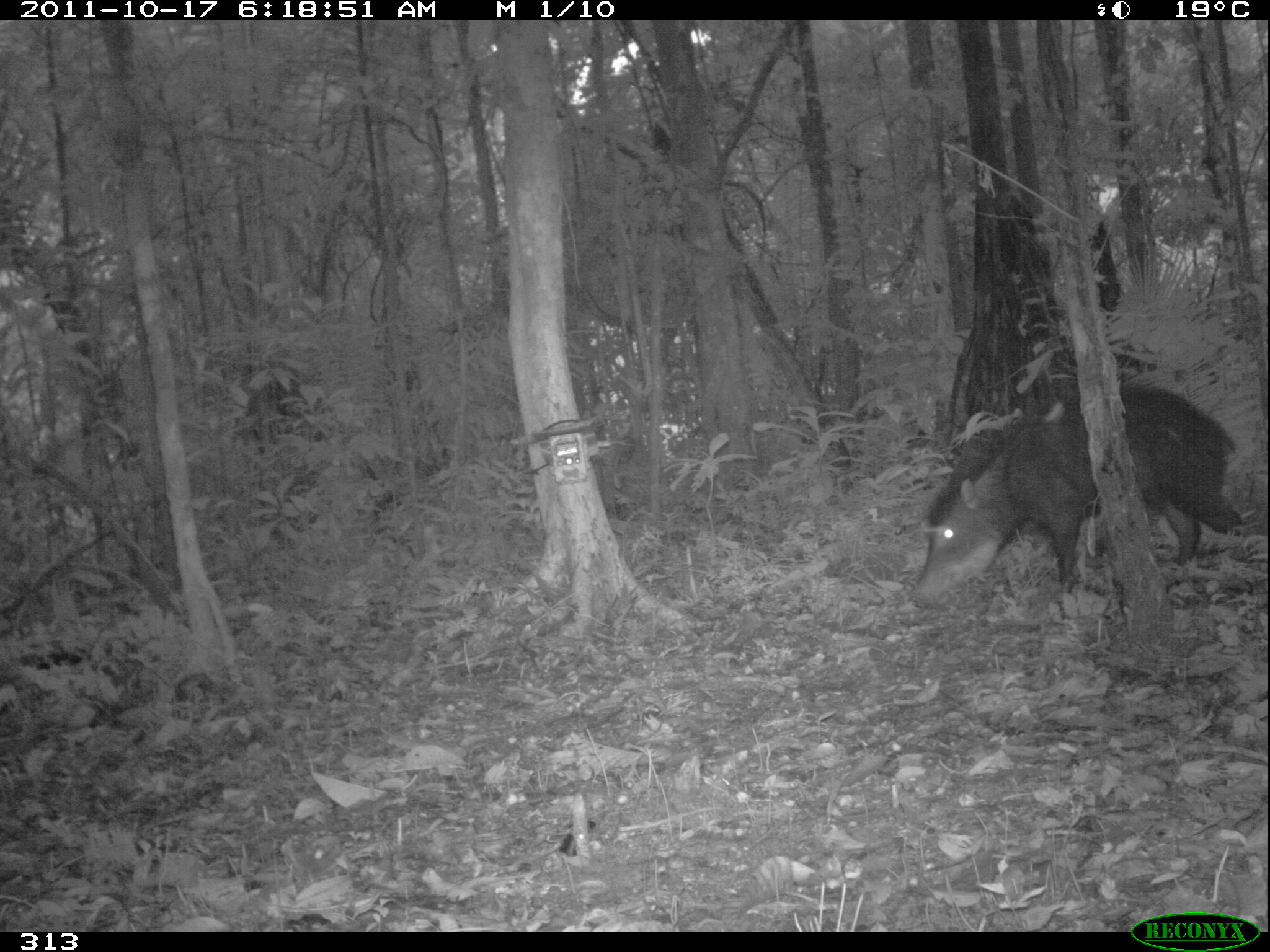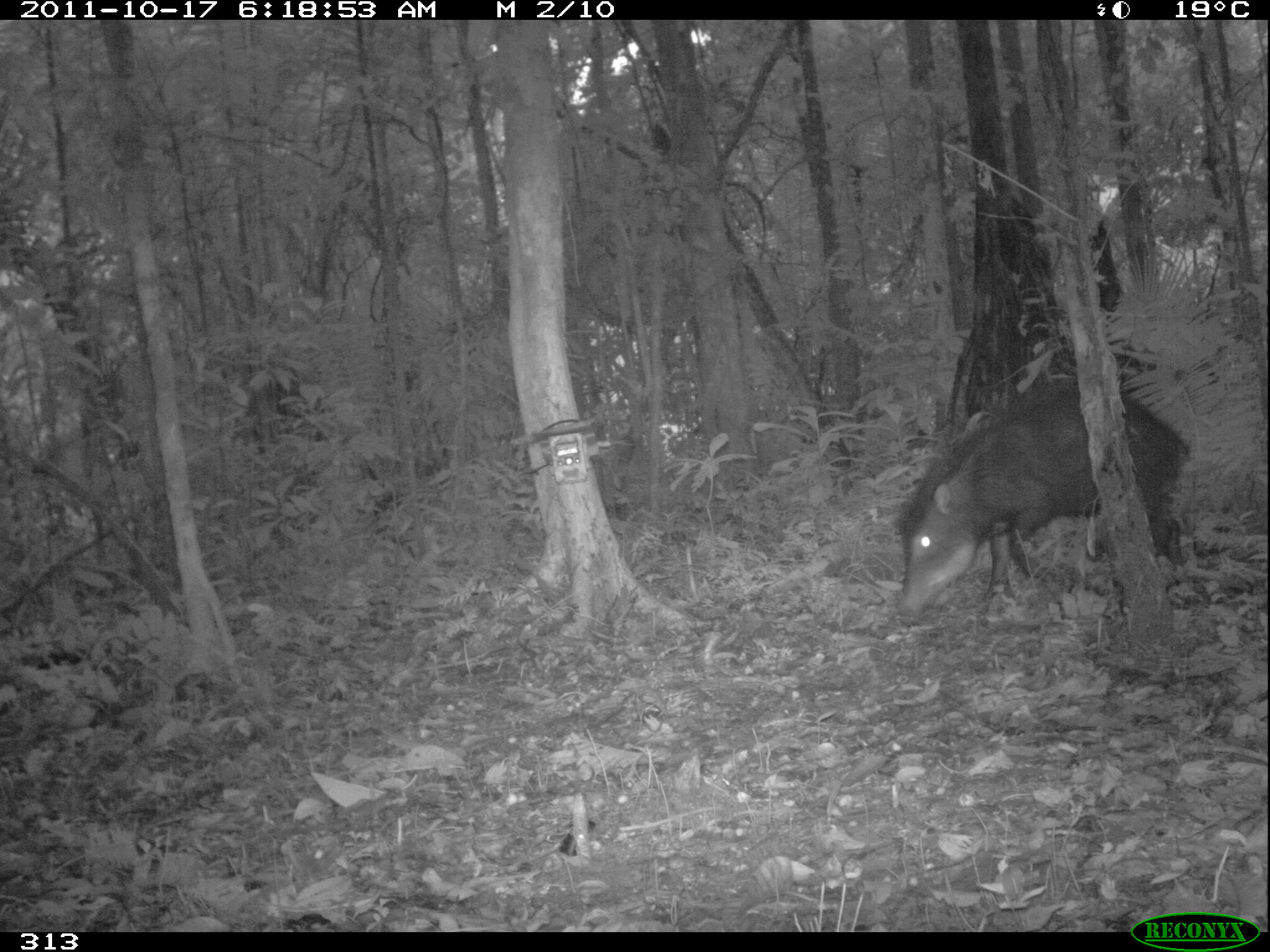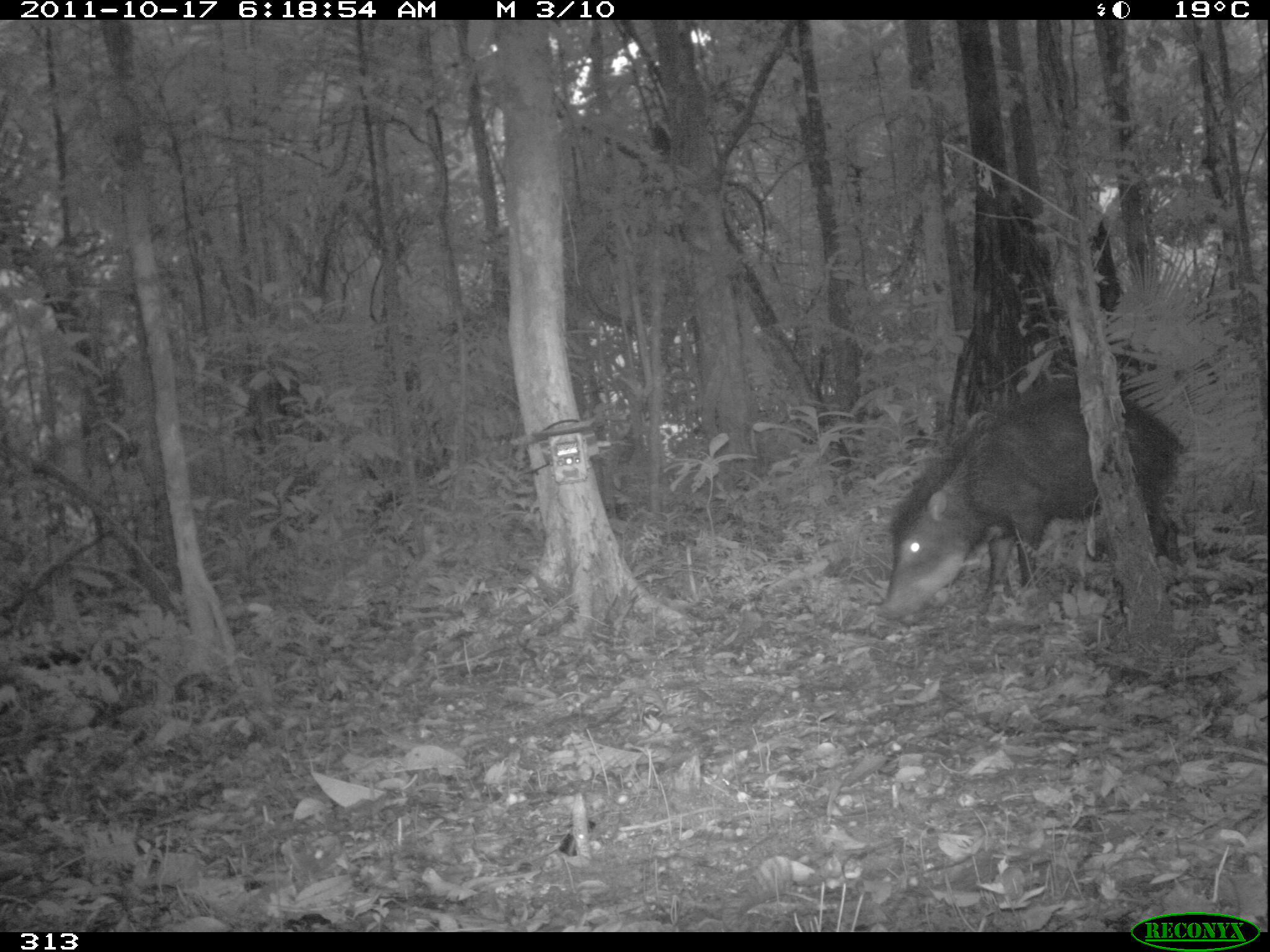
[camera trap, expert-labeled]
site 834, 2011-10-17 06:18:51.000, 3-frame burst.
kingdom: Animalia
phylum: Chordata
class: Mammalia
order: Artiodactyla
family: Tayassuidae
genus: Tayassu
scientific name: Tayassu pecari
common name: white-lipped peccary